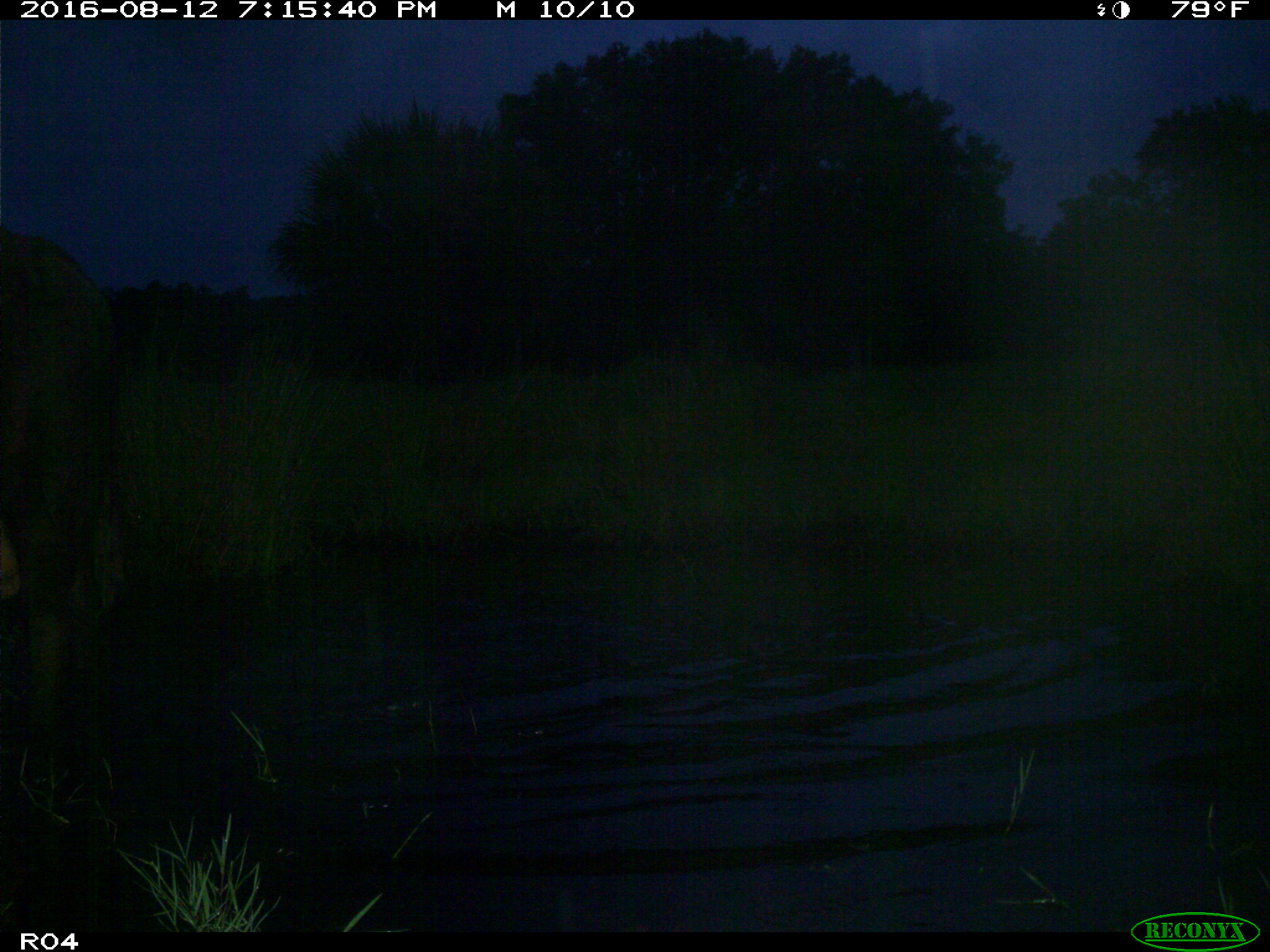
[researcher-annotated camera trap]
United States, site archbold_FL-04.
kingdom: Animalia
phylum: Chordata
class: Mammalia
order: Artiodactyla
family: Bovidae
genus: Bos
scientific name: Bos taurus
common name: domestic cow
Bos taurus (domestic cow).